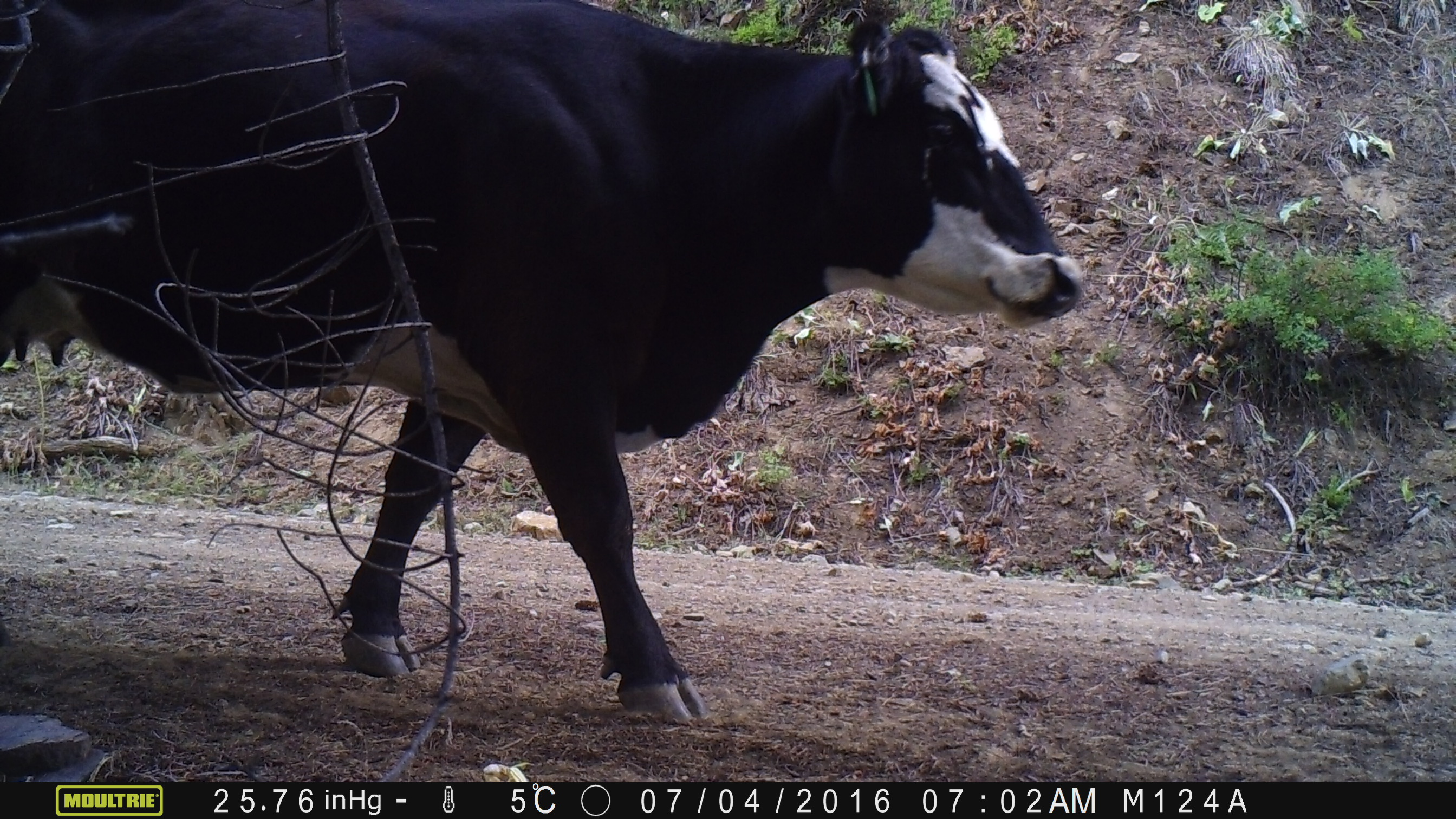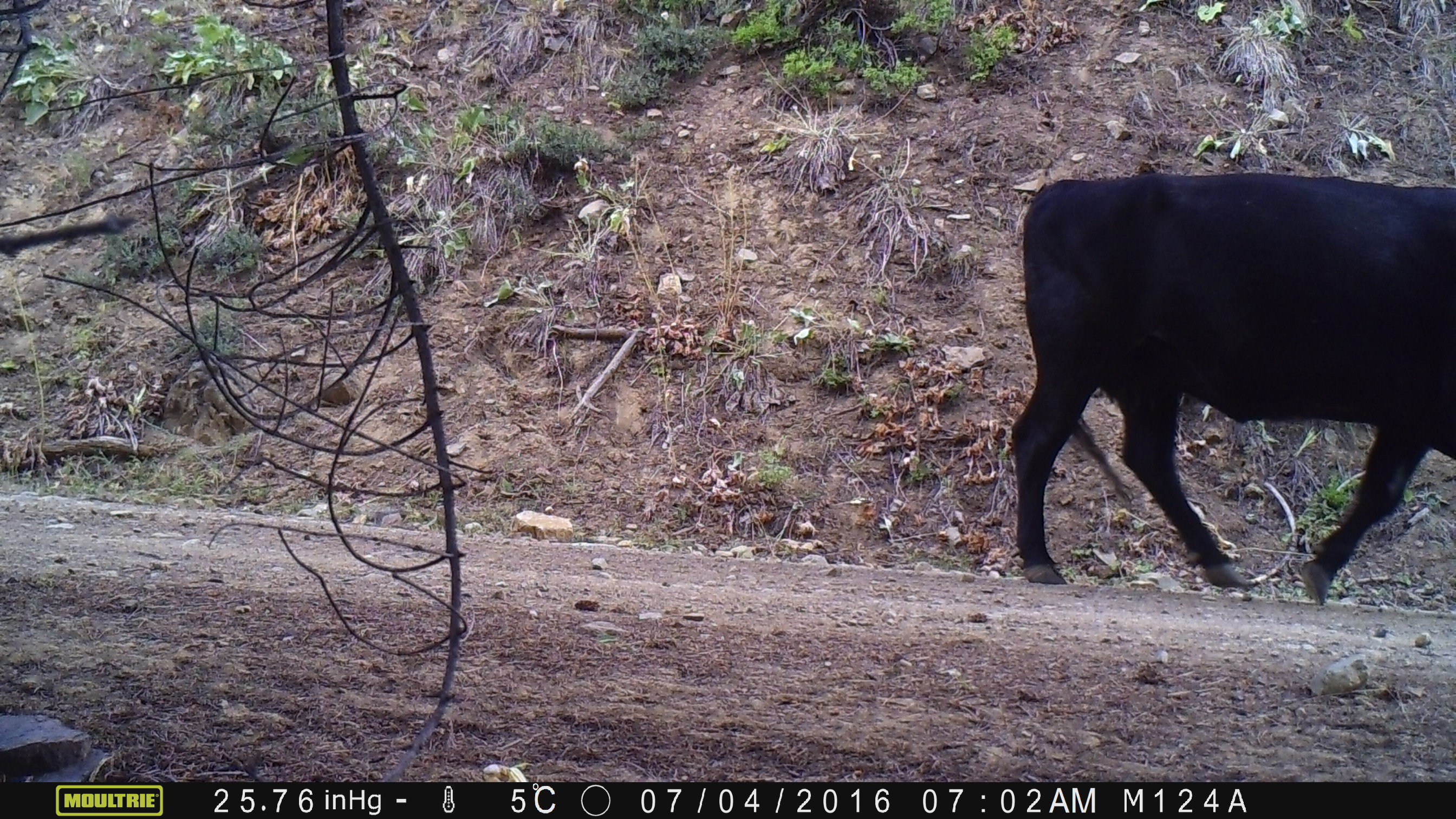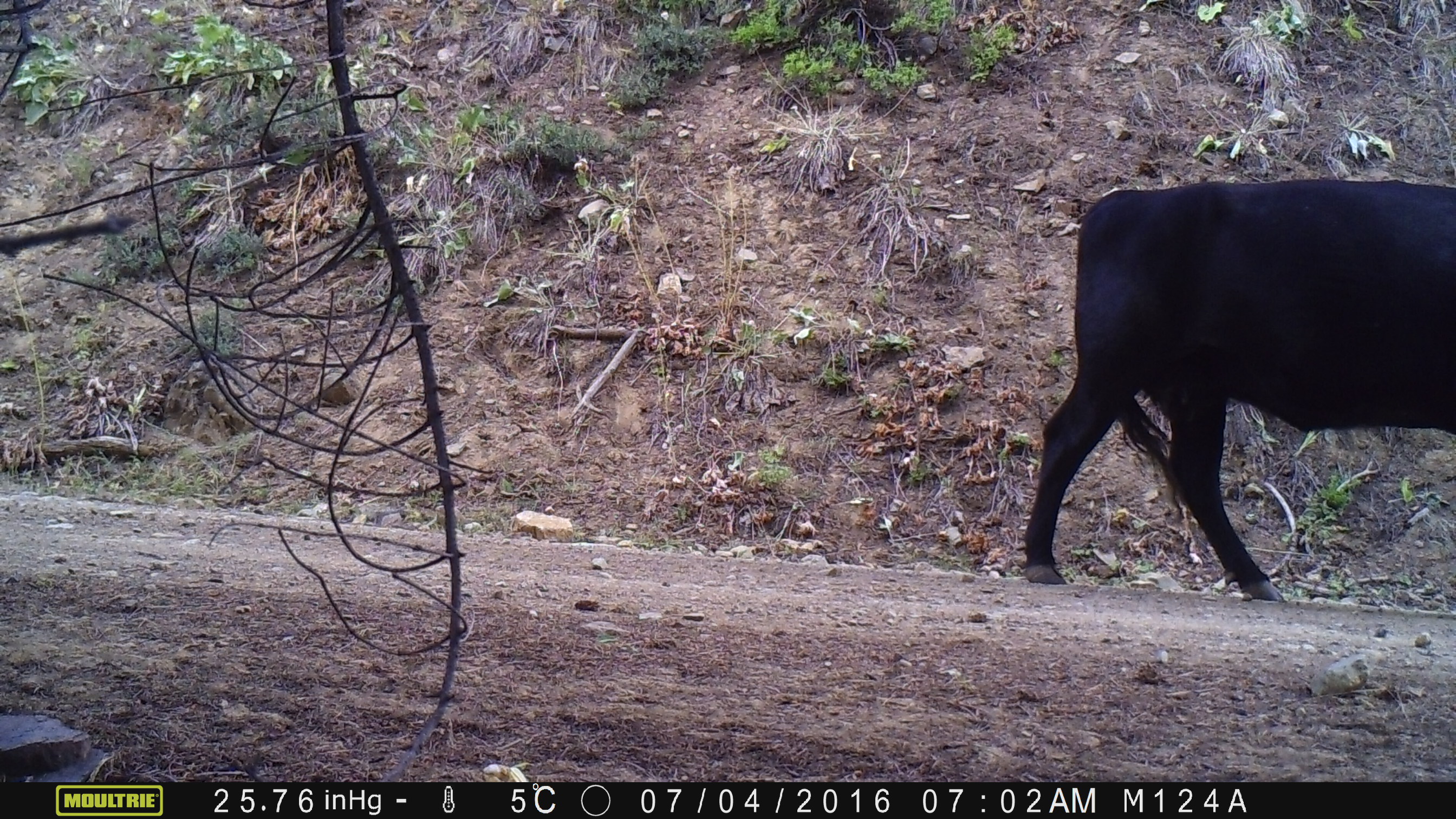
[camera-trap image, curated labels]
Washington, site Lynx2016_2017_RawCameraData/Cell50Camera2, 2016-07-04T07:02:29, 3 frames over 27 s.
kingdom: Animalia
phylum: Chordata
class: Mammalia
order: Artiodactyla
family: Bovidae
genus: Bos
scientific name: Bos taurus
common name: domestic cattle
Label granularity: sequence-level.